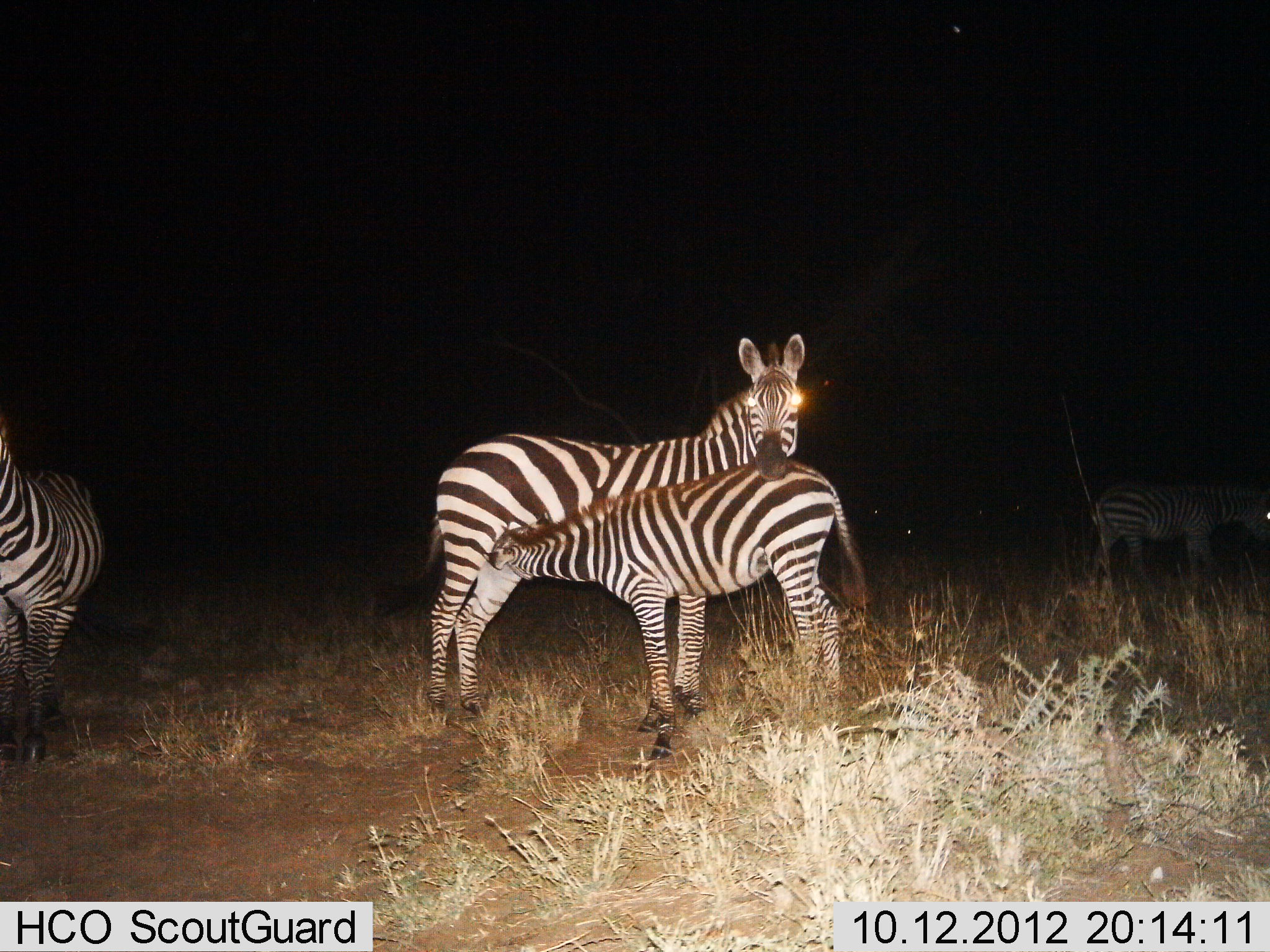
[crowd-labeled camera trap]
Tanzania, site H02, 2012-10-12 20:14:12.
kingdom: Animalia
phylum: Chordata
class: Mammalia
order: Perissodactyla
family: Equidae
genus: Equus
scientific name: Equus quagga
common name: plains zebra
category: zebra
Zebra (plains zebra) (Equus quagga), count 4. Behavior (volunteer vote fractions): standing 80%, resting 0%, moving 10%, interacting 60%. Young present (vote fraction): 90%. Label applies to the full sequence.